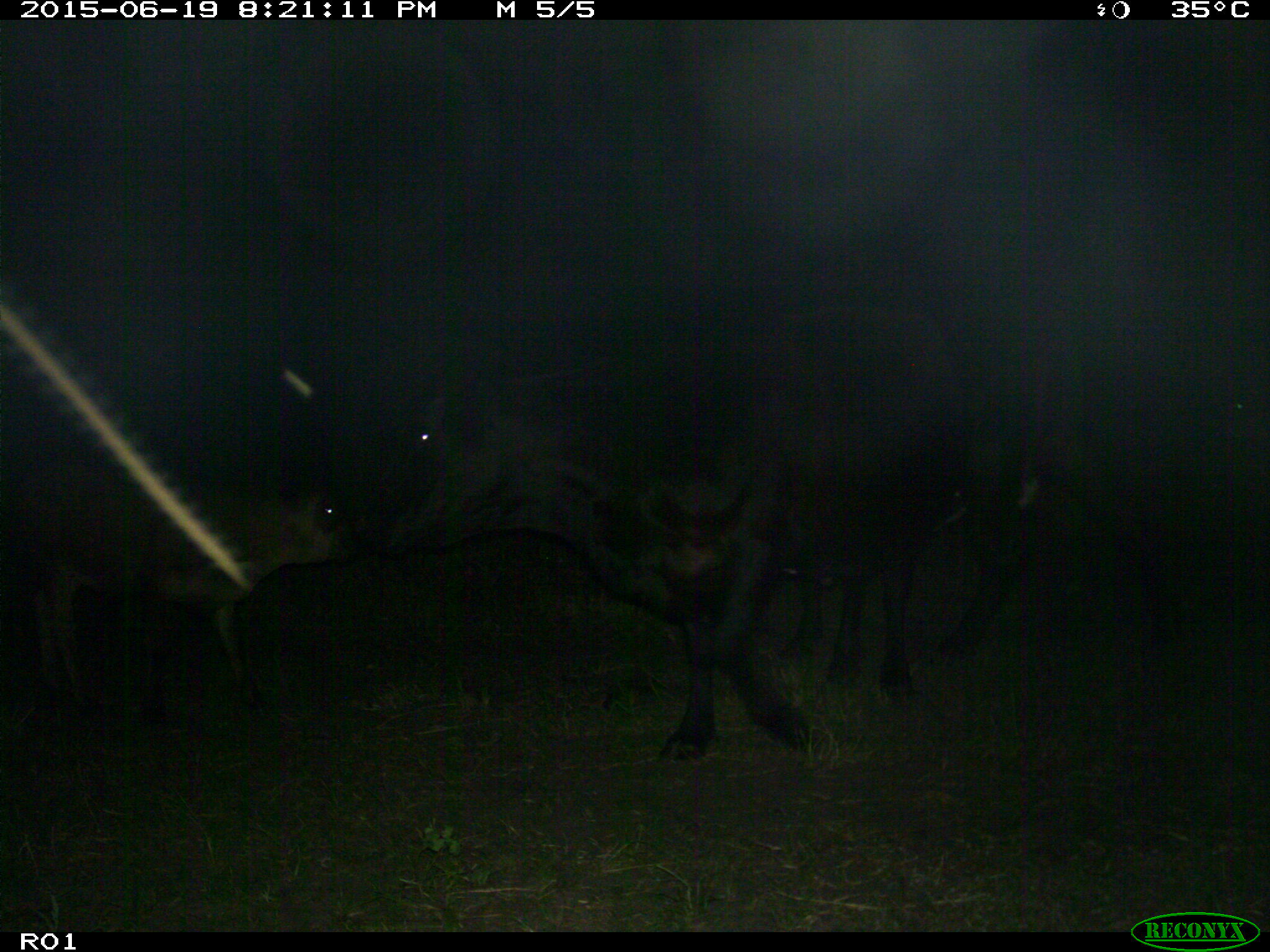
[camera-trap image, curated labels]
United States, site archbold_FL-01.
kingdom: Animalia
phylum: Chordata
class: Mammalia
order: Artiodactyla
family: Bovidae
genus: Bos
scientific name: Bos taurus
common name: domestic cow